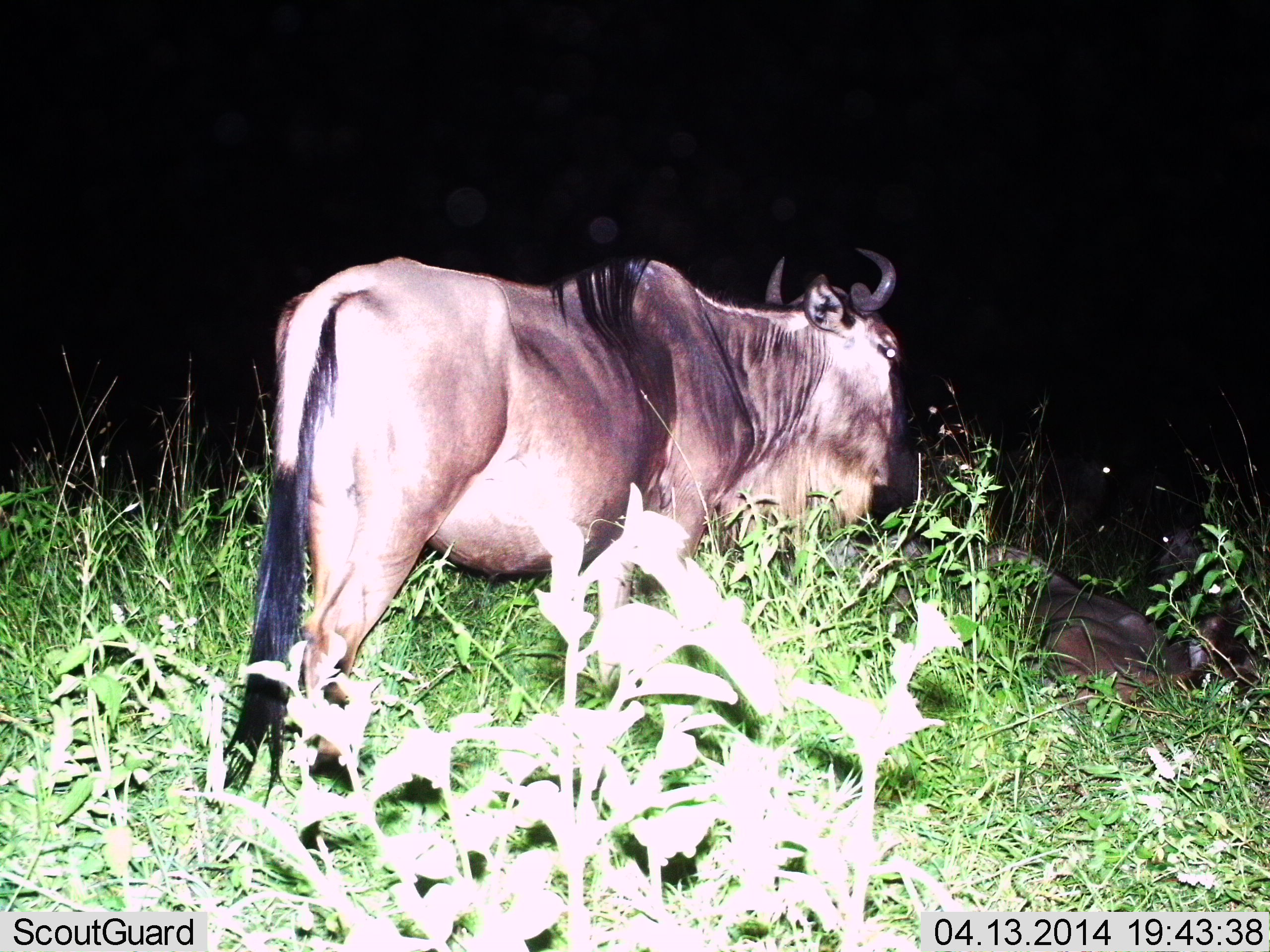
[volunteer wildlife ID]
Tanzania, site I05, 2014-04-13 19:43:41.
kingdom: Animalia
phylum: Chordata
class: Mammalia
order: Artiodactyla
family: Bovidae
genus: Connochaetes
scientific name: Connochaetes taurinus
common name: blue wildebeest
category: wildebeest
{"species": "wildebeest (blue wildebeest) (Connochaetes taurinus)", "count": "2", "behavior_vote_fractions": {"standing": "90%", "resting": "70%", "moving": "10%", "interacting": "0%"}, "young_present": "0%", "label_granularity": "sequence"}